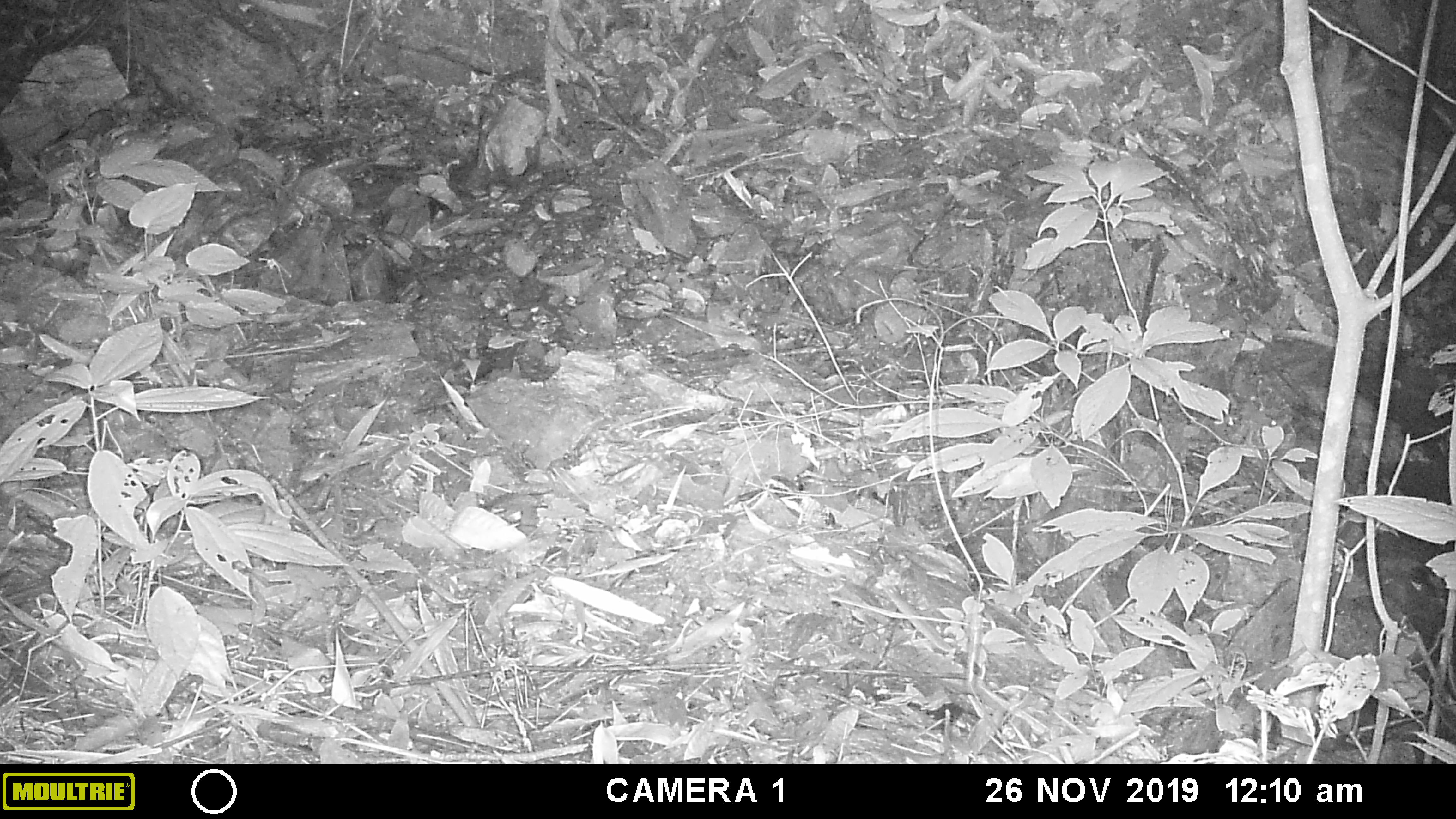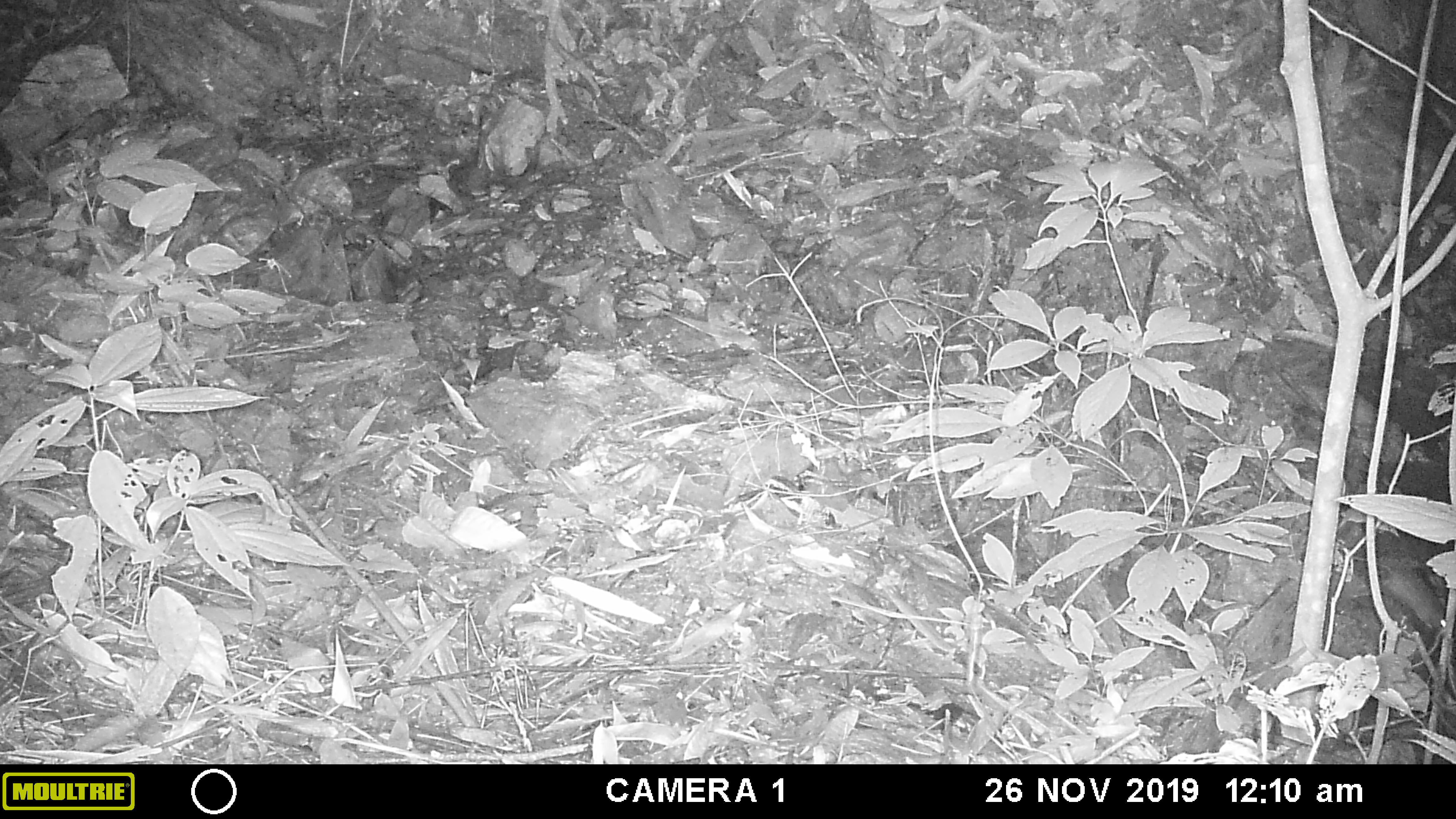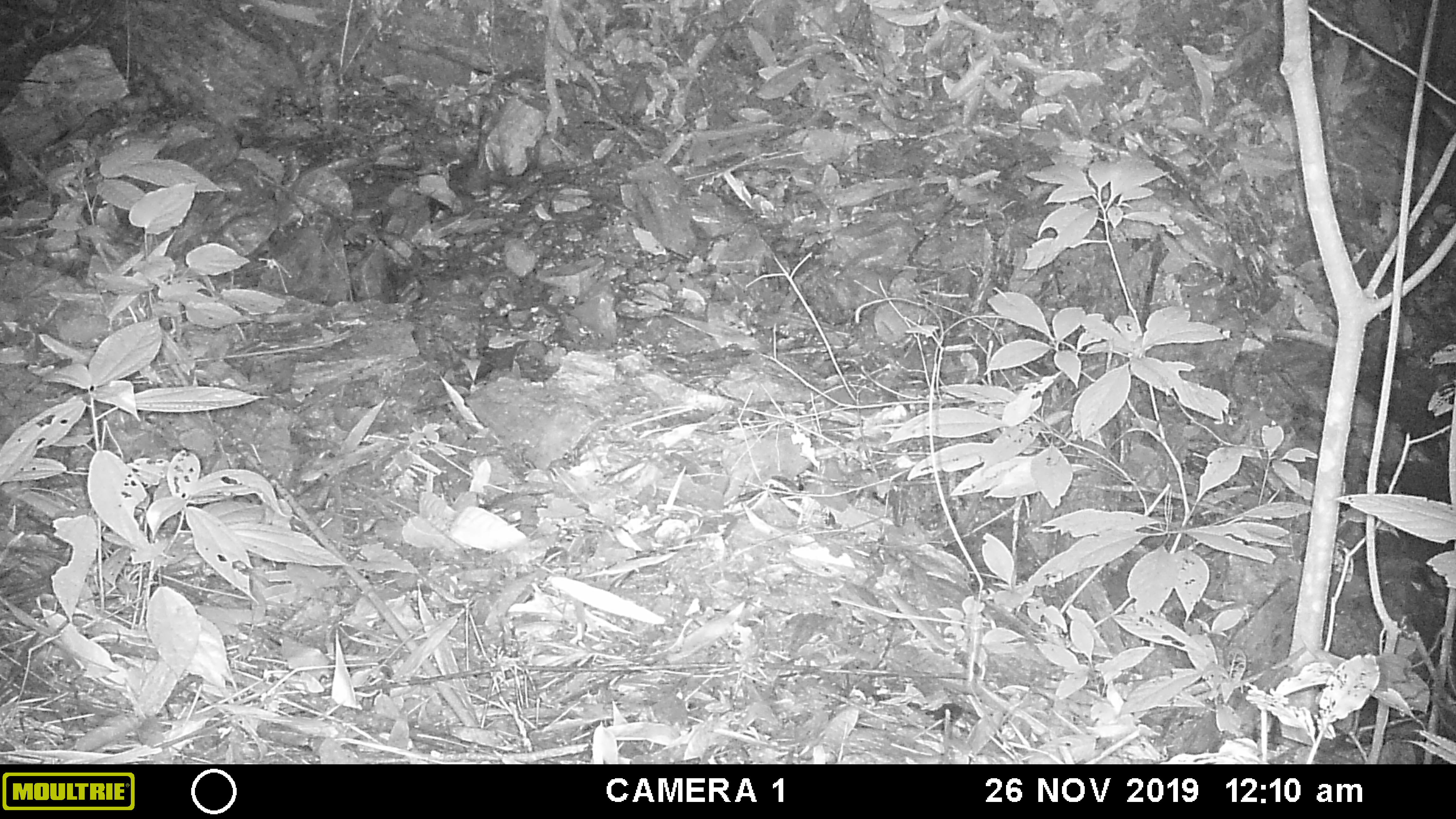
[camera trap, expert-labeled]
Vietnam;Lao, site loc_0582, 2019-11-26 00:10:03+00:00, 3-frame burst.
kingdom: Animalia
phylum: Chordata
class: Mammalia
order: Rodentia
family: Muridae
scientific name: Muridae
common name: old-world mice and rats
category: unidentified murid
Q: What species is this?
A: Unidentified murid (old-world mice and rats) (Muridae).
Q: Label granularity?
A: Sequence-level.